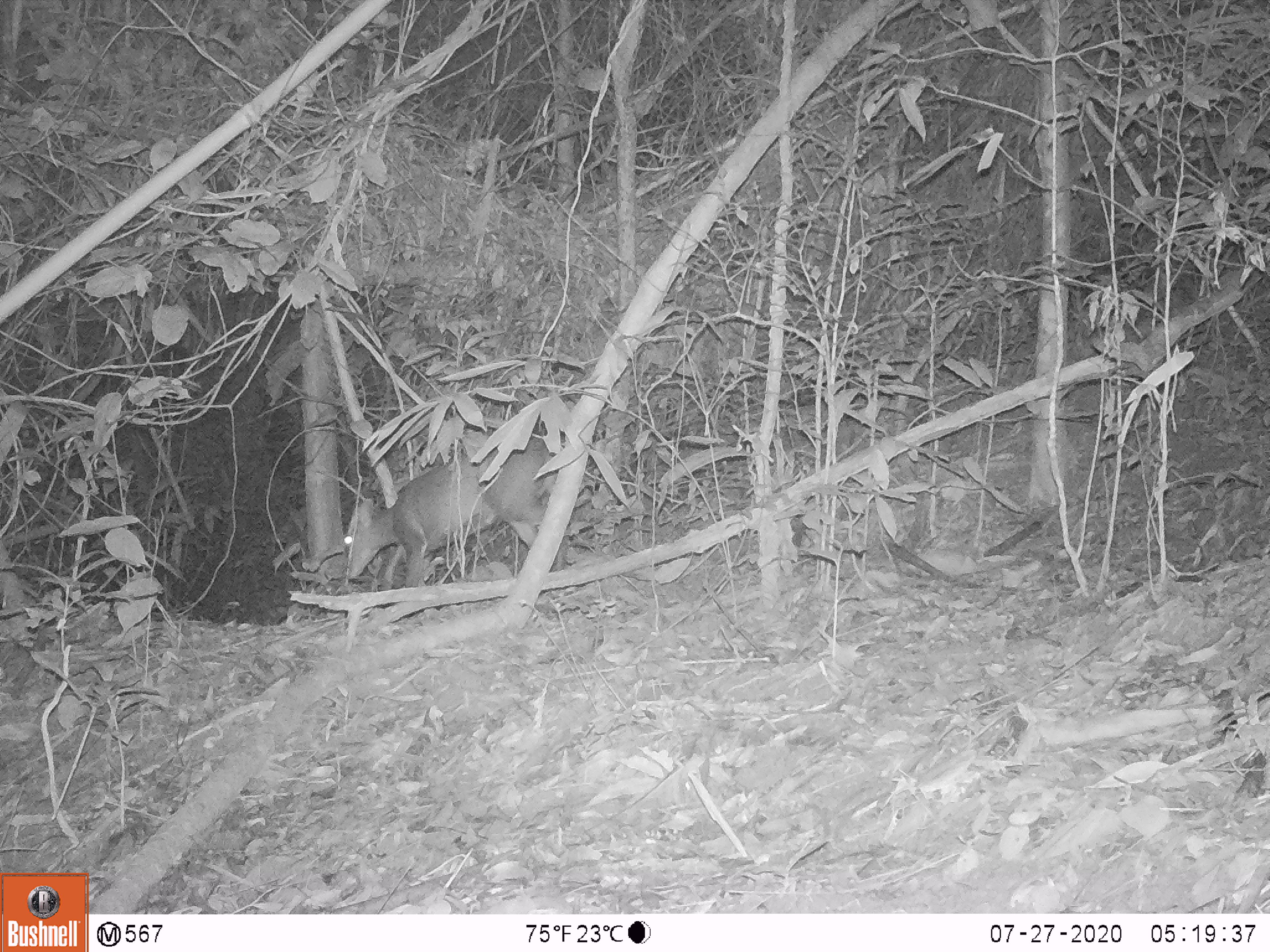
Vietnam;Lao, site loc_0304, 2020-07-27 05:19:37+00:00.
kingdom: Animalia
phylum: Chordata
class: Mammalia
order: Artiodactyla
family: Cervidae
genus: Muntiacus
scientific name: Muntiacus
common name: muntjacs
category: unidentified muntjac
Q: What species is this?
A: Unidentified muntjac (muntjacs) (Muntiacus).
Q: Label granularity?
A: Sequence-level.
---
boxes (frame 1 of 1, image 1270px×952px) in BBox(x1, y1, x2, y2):
unidentified muntjac: BBox(342, 437, 566, 588)